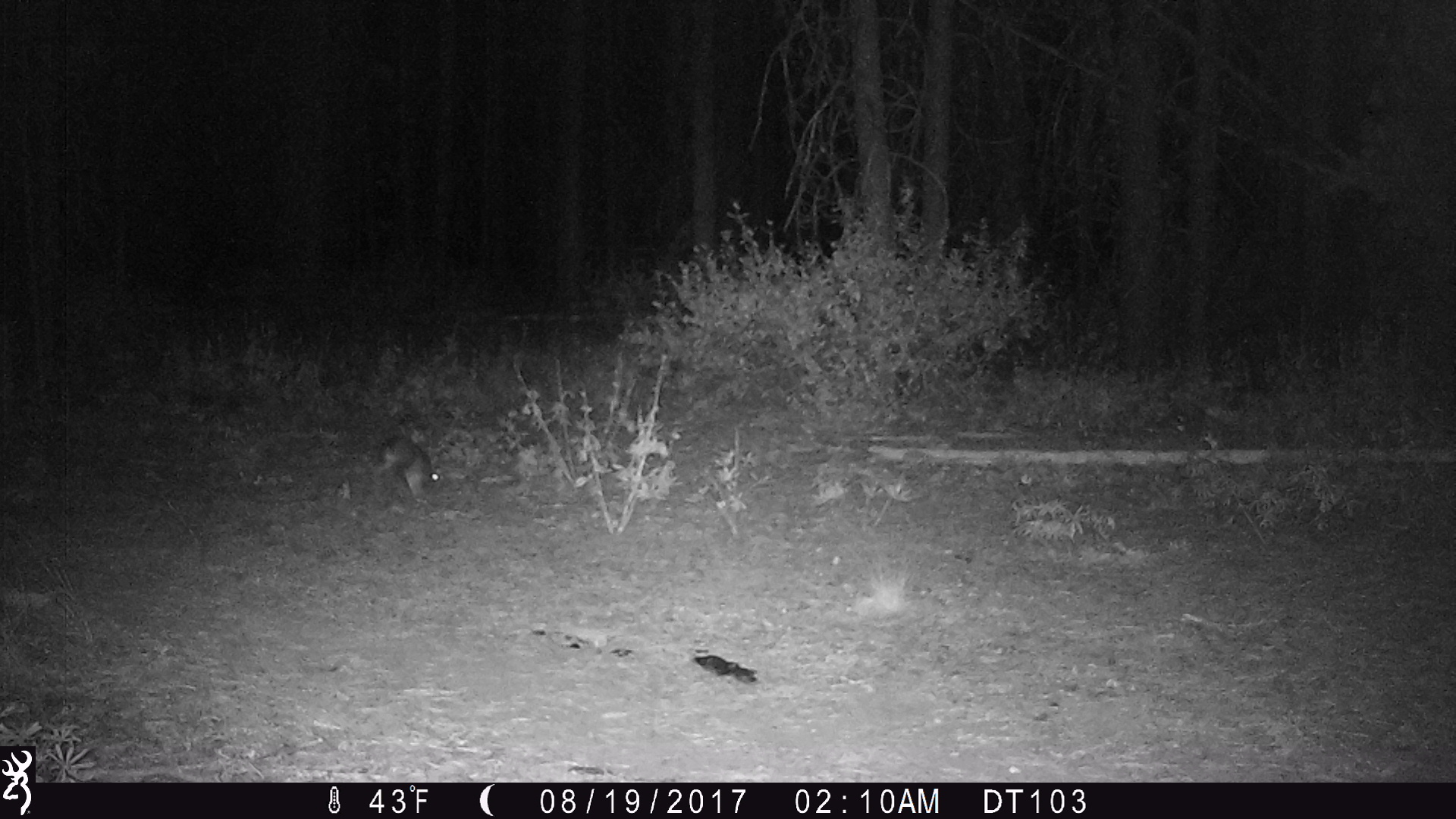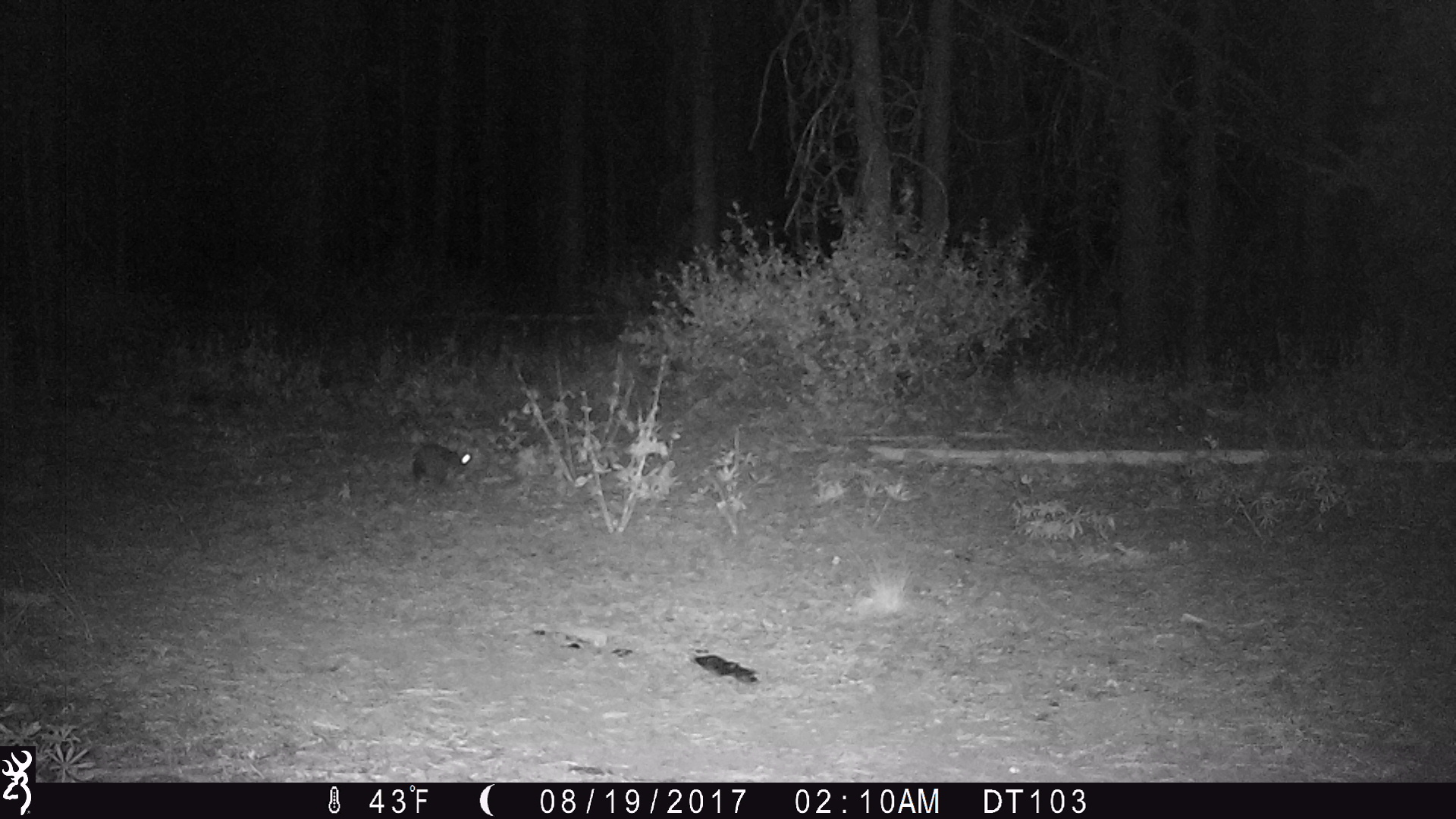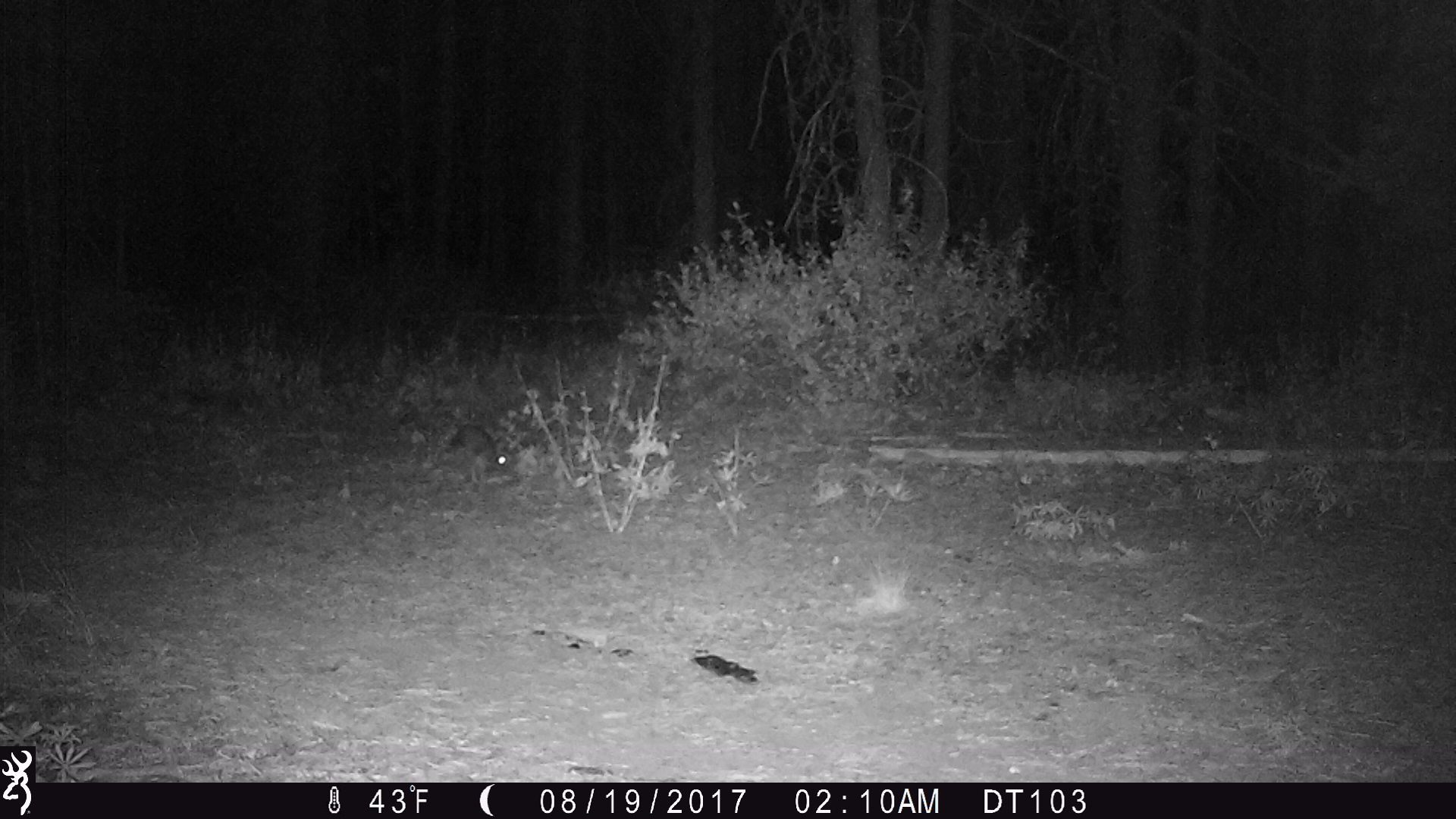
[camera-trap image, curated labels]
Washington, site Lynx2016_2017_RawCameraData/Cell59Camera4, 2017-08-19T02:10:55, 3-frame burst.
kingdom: Animalia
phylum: Chordata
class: Mammalia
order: Lagomorpha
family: Leporidae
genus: Lepus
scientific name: Lepus americanus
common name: snowshoe hare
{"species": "Lepus americanus (snowshoe hare)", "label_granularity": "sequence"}